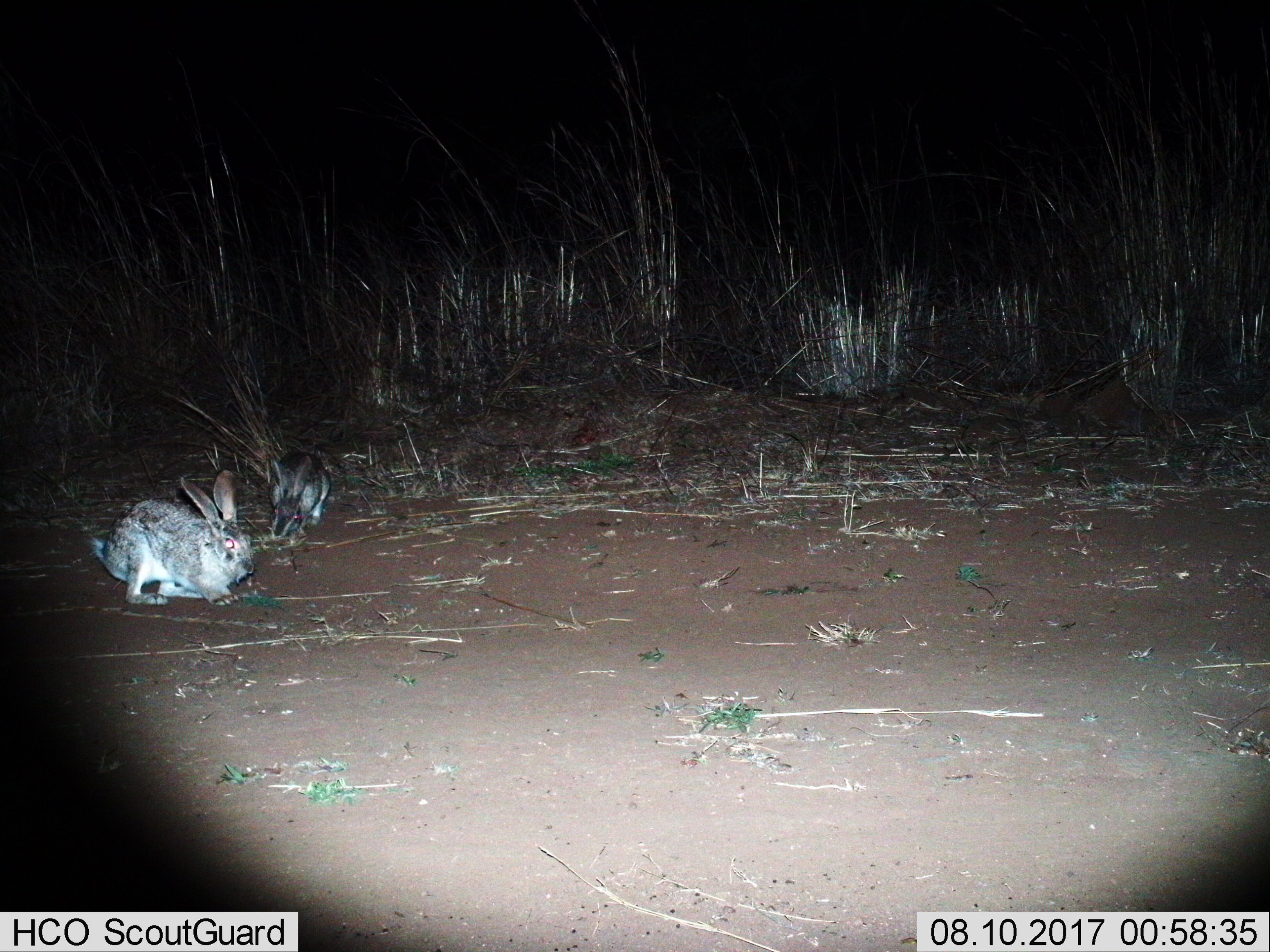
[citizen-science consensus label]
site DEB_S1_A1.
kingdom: Animalia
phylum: Chordata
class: Mammalia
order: Lagomorpha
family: Leporidae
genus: Lepus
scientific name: Lepus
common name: hare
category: hareunknown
Hareunknown (hare) (Lepus), count 2. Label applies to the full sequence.